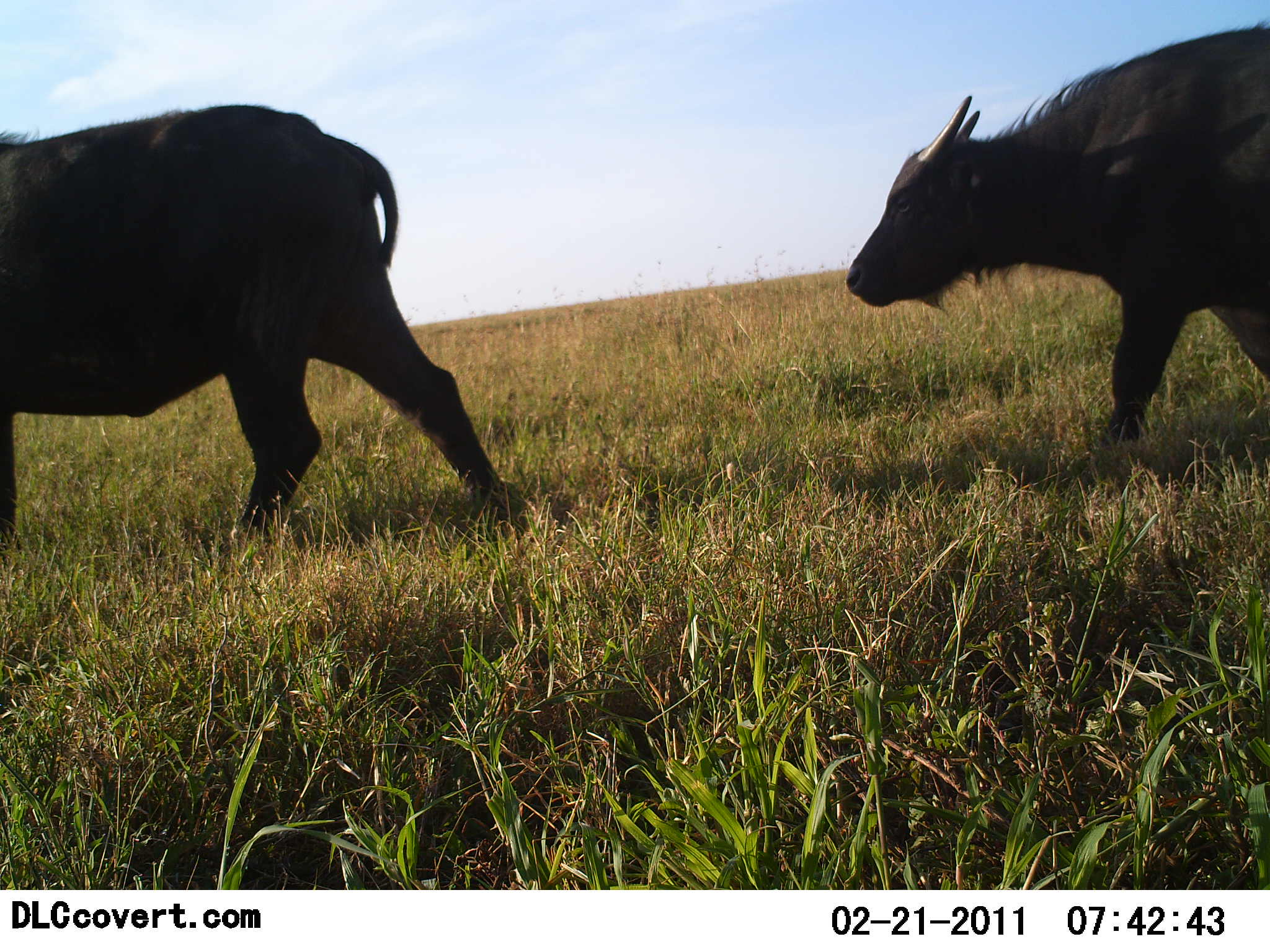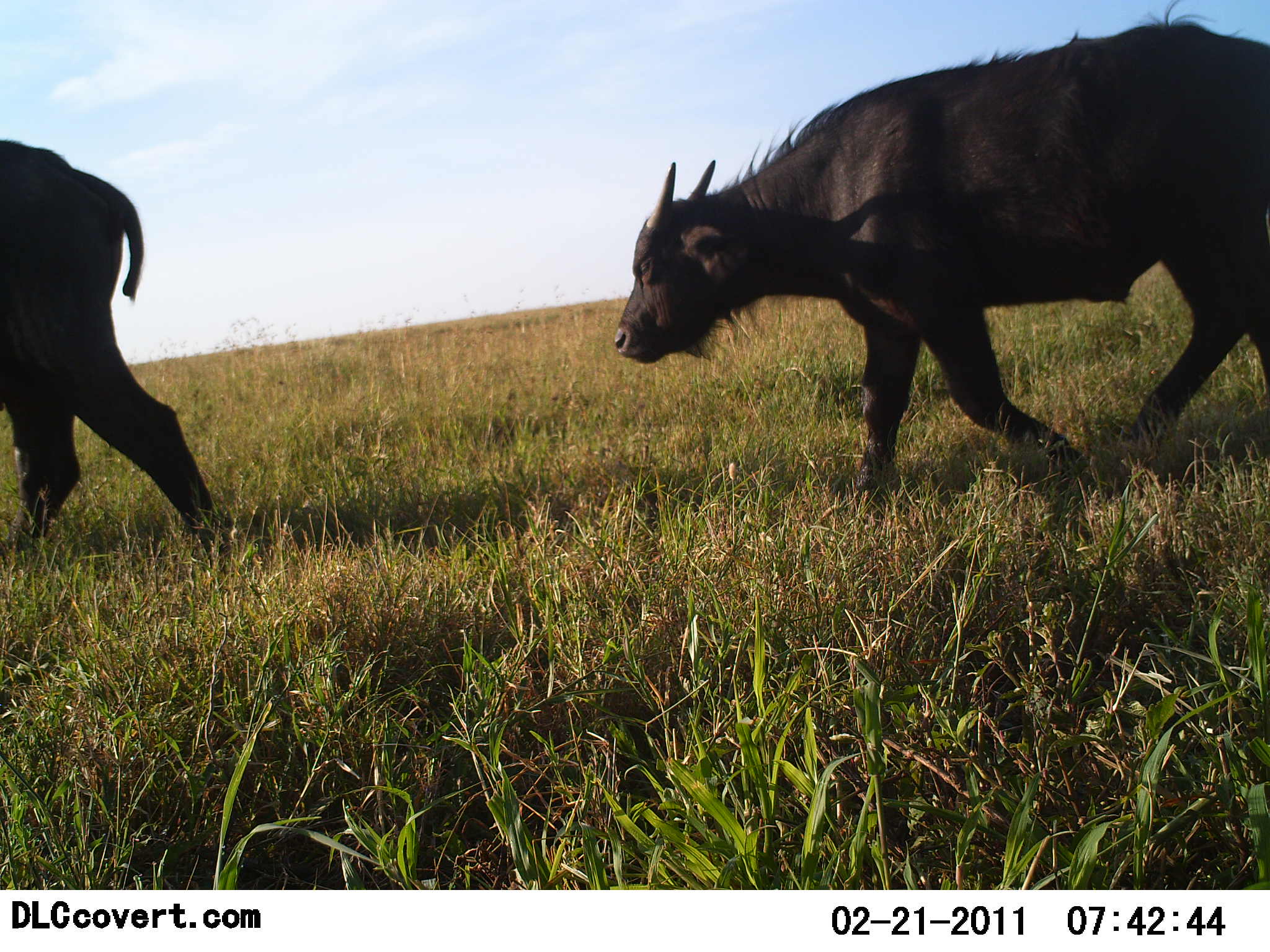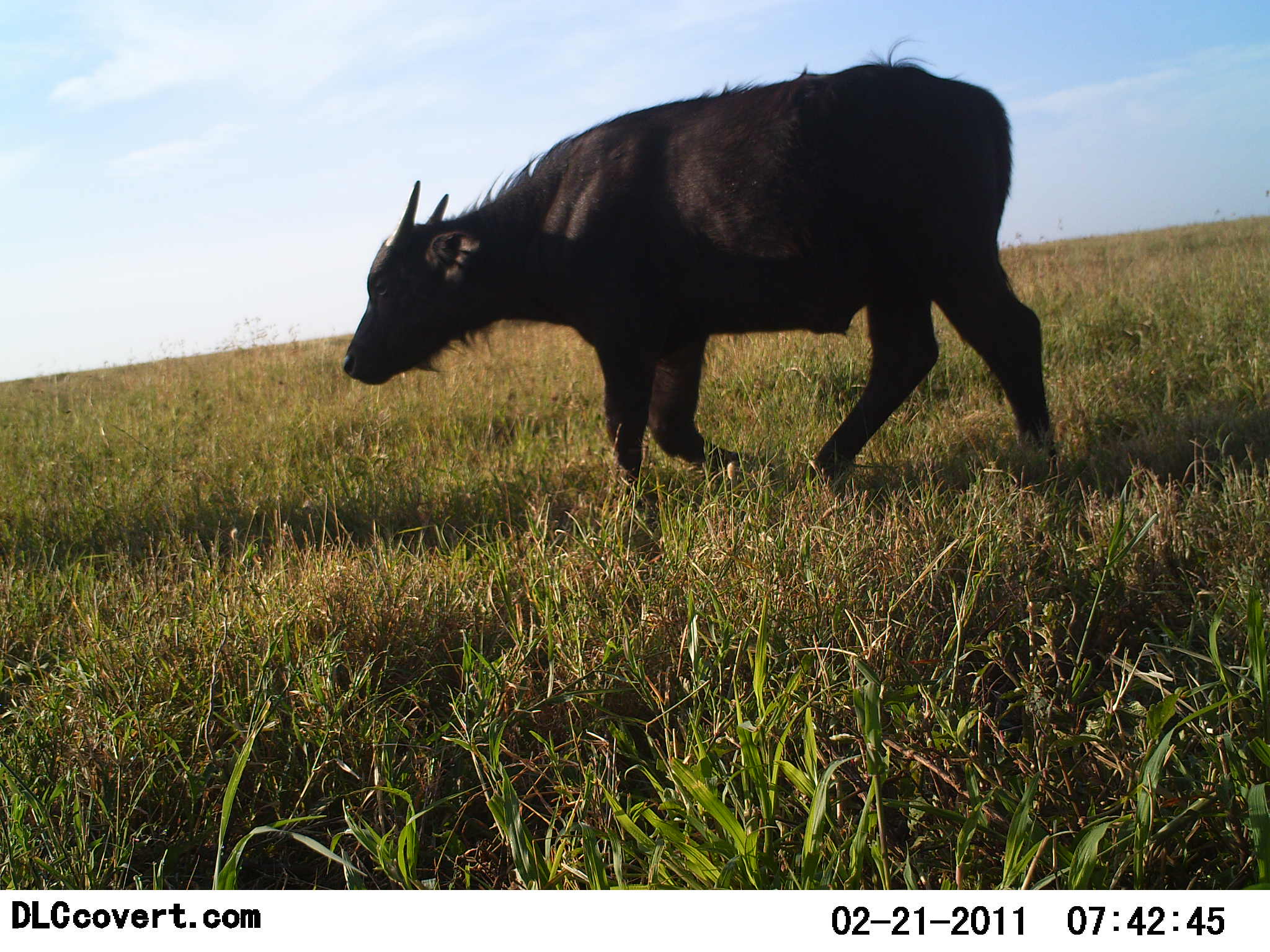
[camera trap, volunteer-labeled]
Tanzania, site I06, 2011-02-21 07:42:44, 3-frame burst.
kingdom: Animalia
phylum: Chordata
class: Mammalia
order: Artiodactyla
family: Bovidae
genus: Syncerus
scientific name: Syncerus caffer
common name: cape buffalo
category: buffalo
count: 2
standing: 0%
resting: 0%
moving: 100%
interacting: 0%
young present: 18%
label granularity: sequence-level